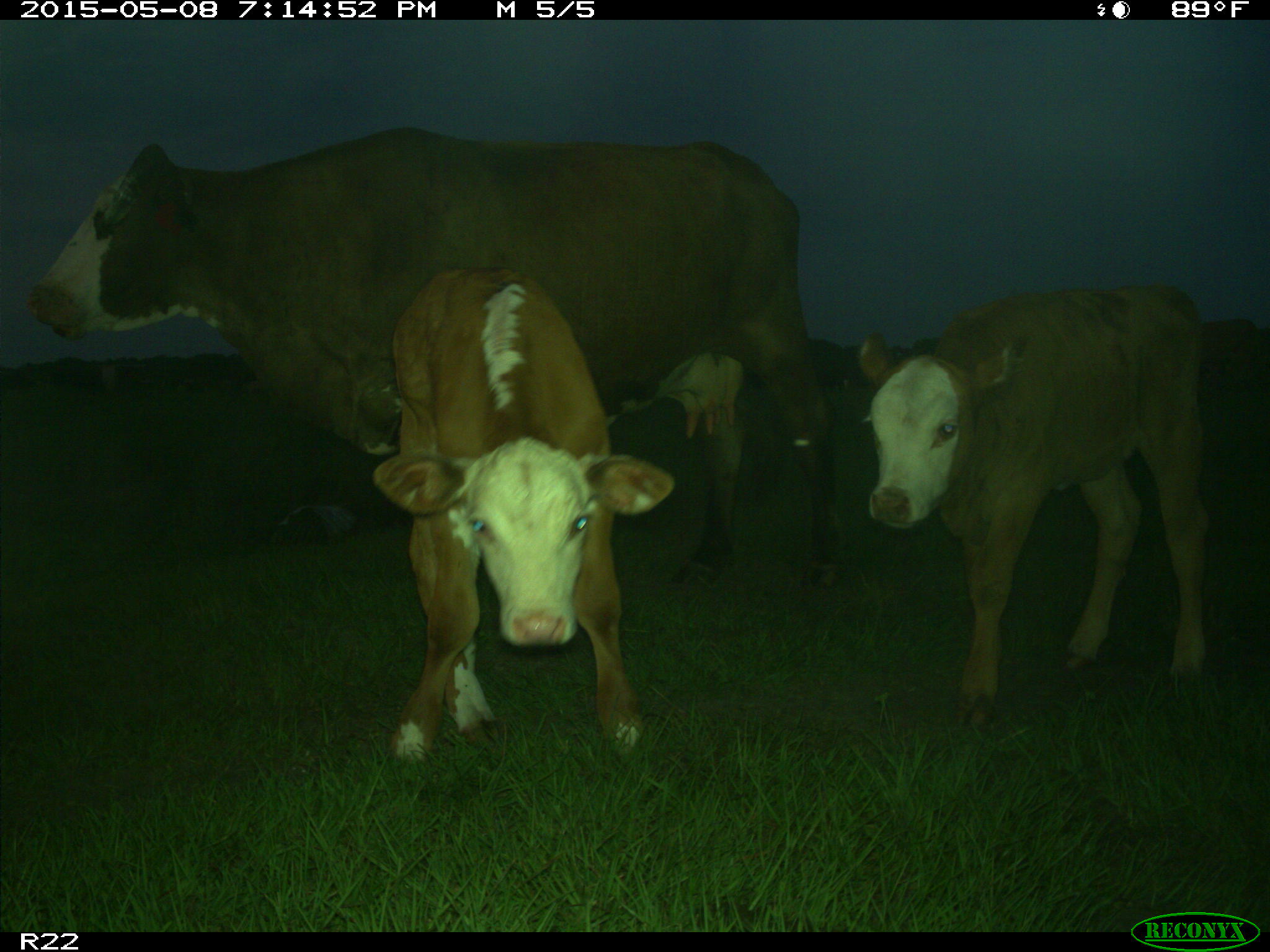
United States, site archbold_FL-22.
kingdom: Animalia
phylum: Chordata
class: Mammalia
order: Artiodactyla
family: Bovidae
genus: Bos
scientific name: Bos taurus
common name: domestic cow